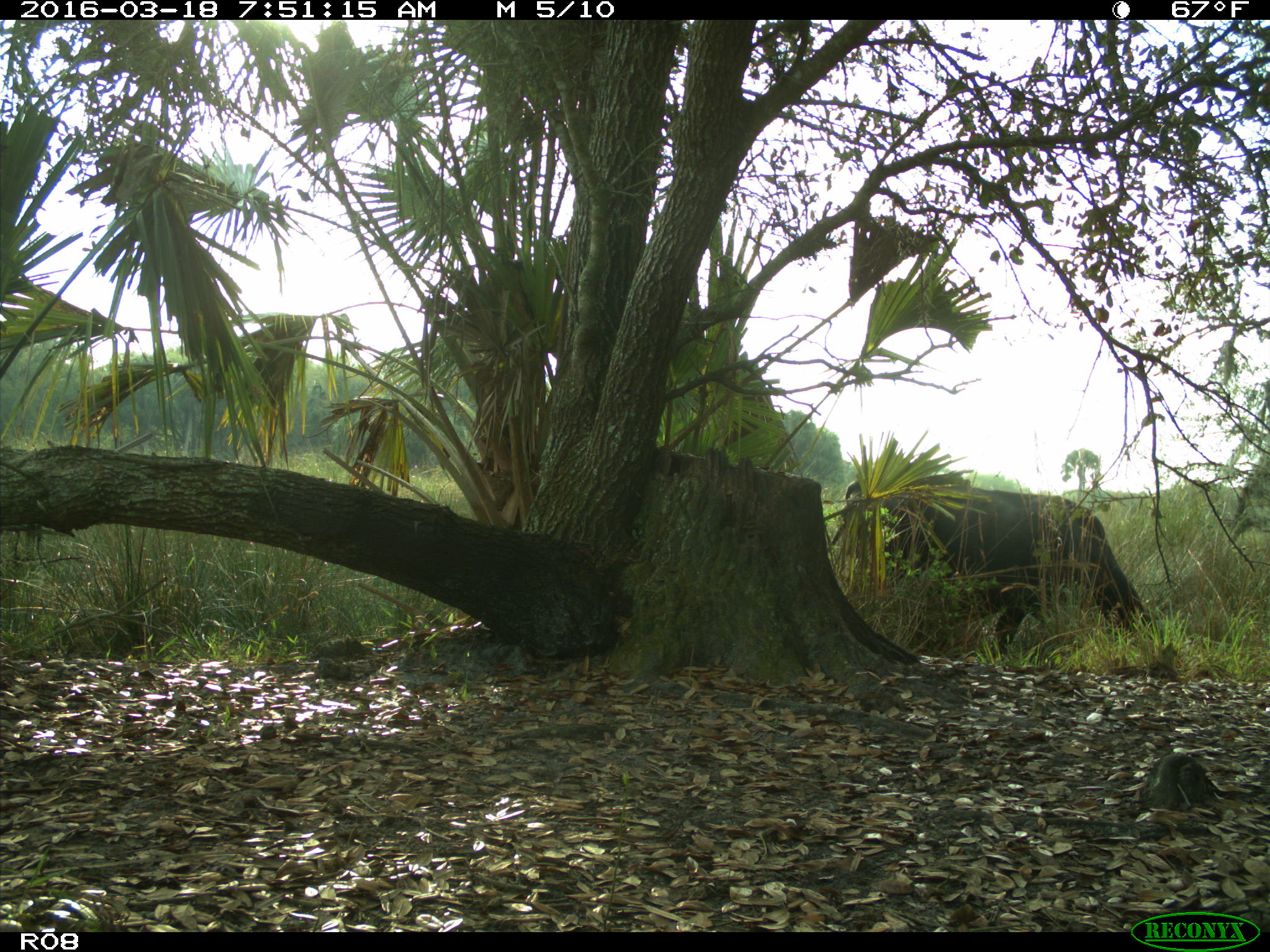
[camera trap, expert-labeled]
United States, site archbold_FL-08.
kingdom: Animalia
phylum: Chordata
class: Mammalia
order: Artiodactyla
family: Bovidae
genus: Bos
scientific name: Bos taurus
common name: domestic cow